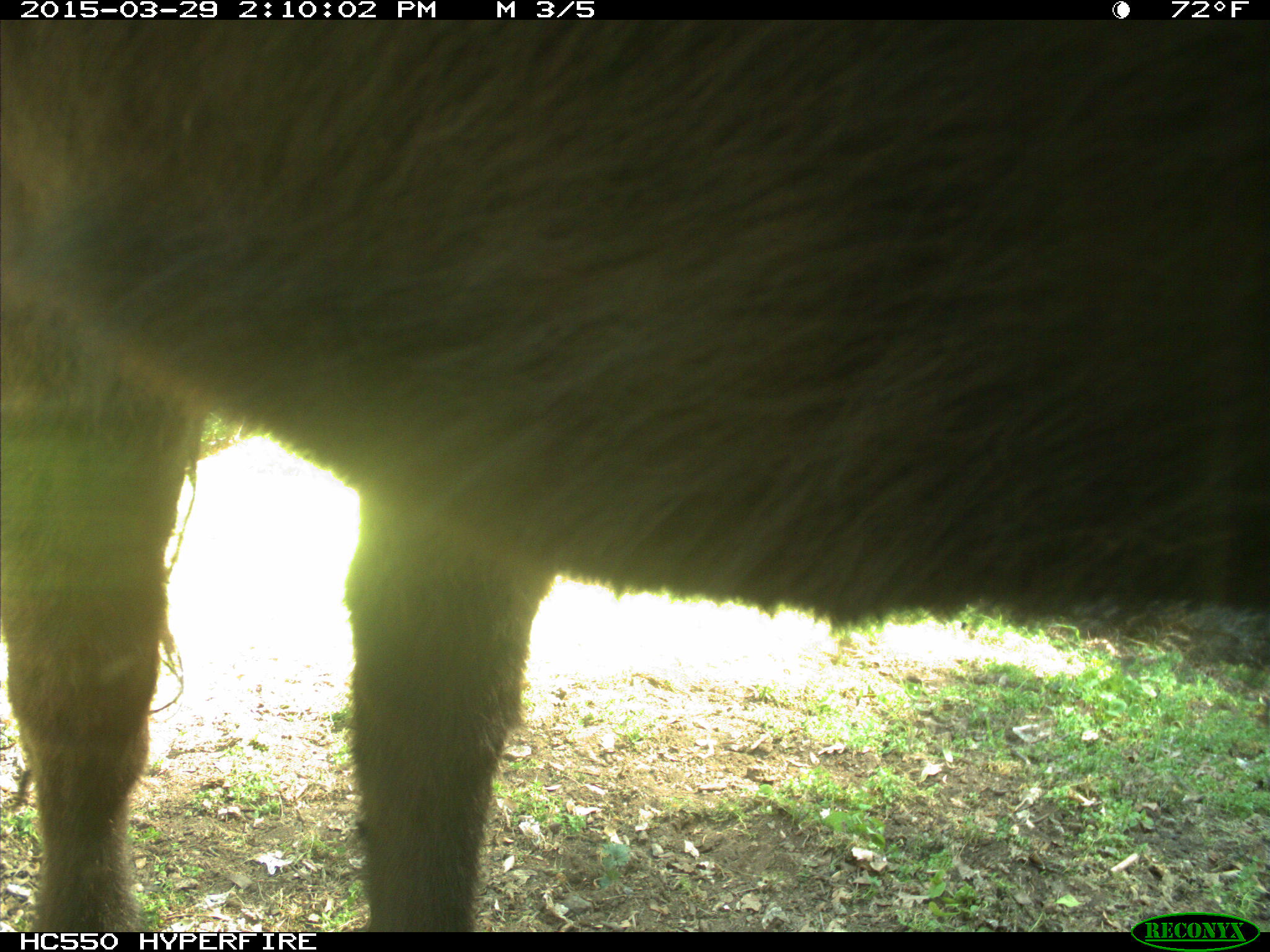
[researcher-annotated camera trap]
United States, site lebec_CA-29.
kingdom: Animalia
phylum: Chordata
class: Mammalia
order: Artiodactyla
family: Bovidae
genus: Bos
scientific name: Bos taurus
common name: domestic cow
Bos taurus (domestic cow).